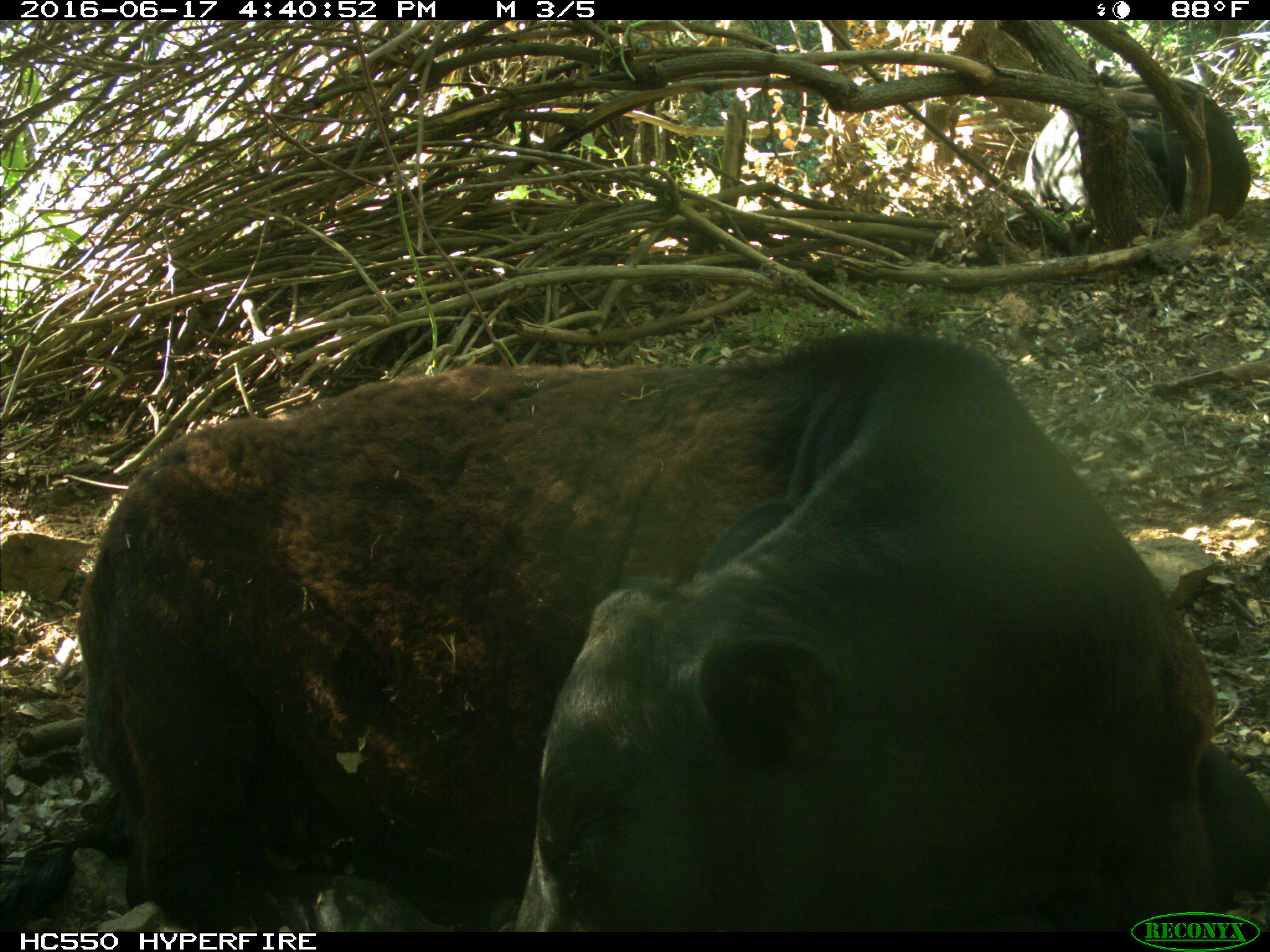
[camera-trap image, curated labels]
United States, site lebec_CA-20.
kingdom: Animalia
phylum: Chordata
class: Mammalia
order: Artiodactyla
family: Bovidae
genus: Bos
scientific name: Bos taurus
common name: domestic cow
Bos taurus (domestic cow).